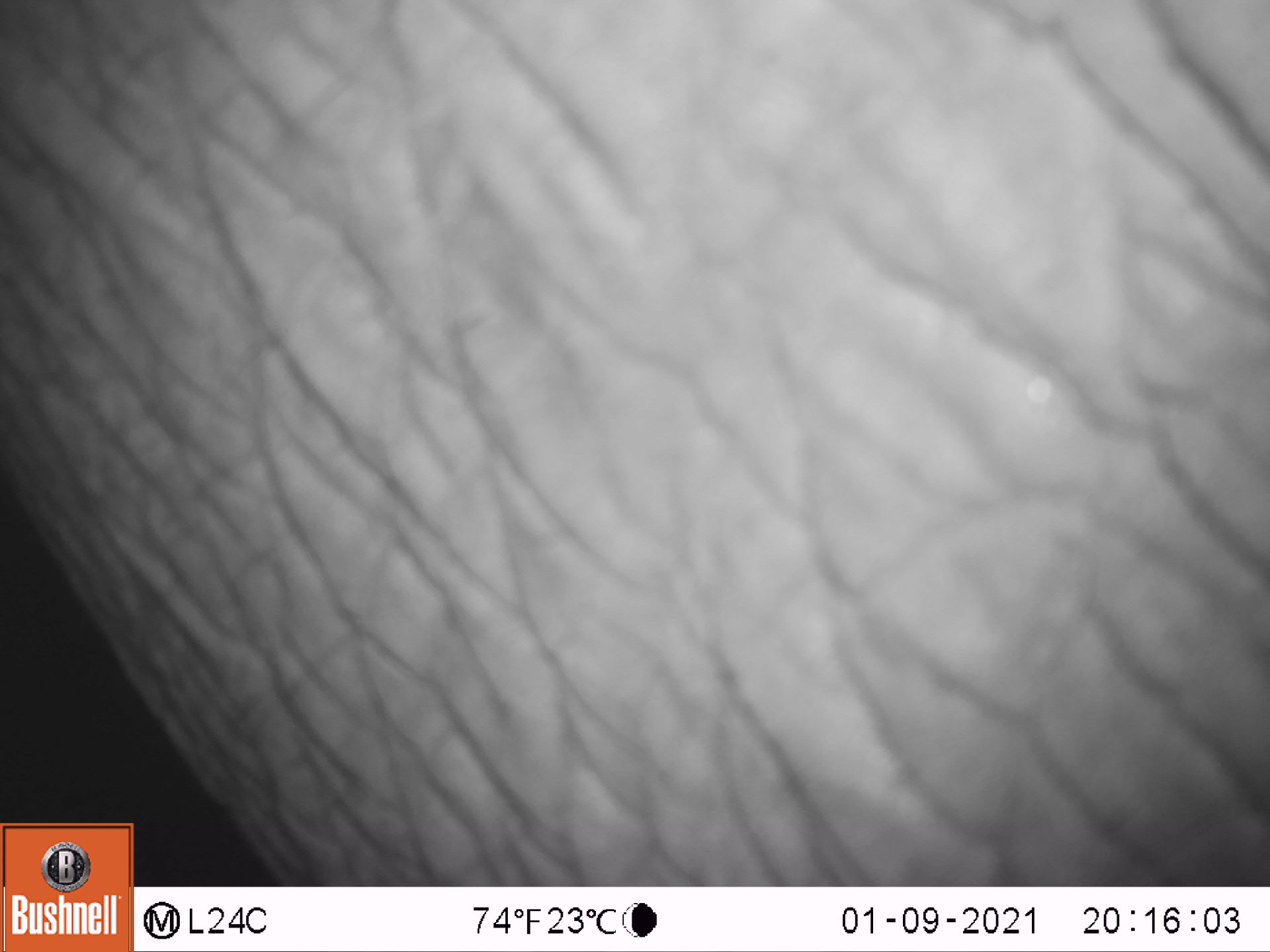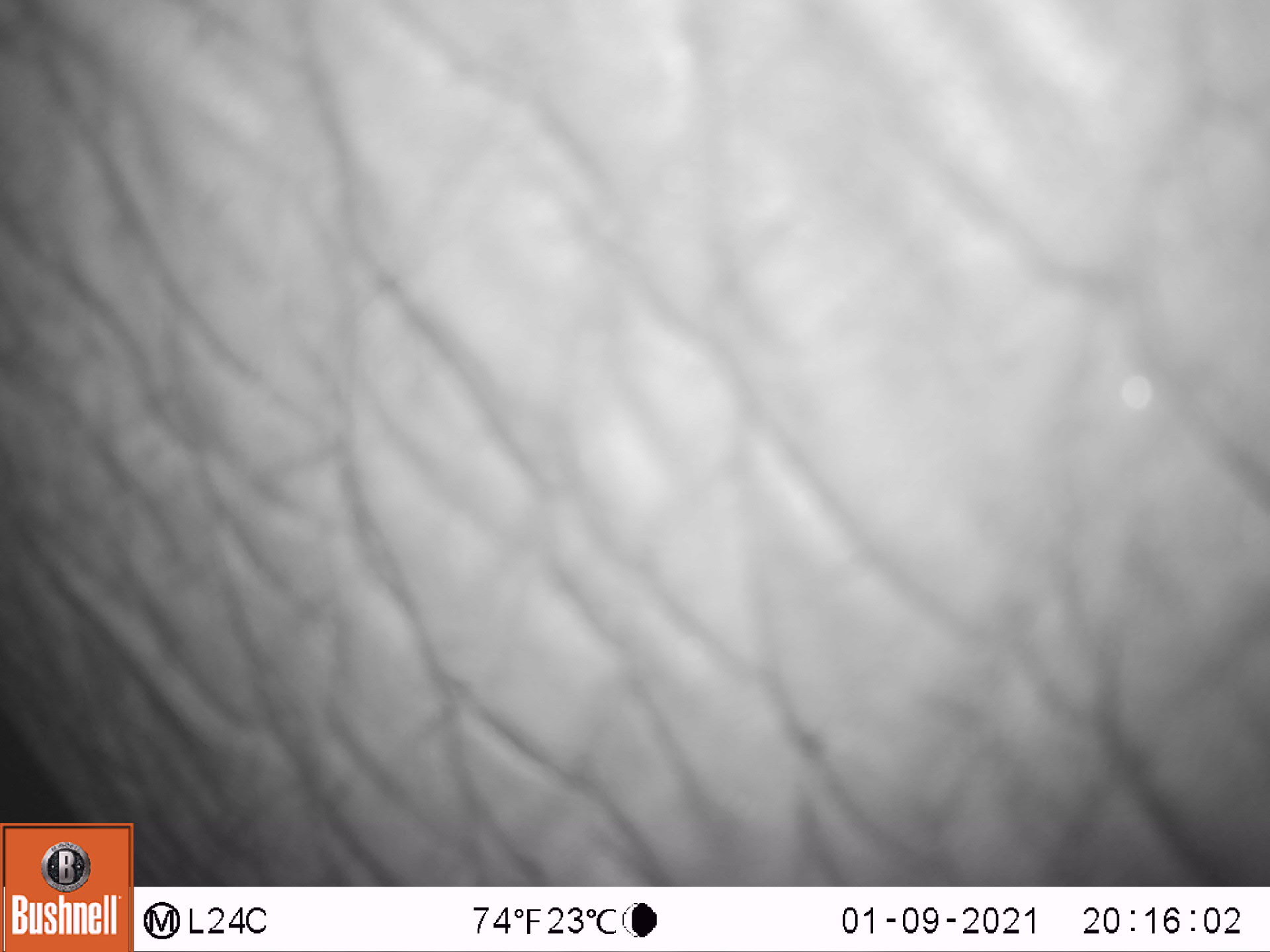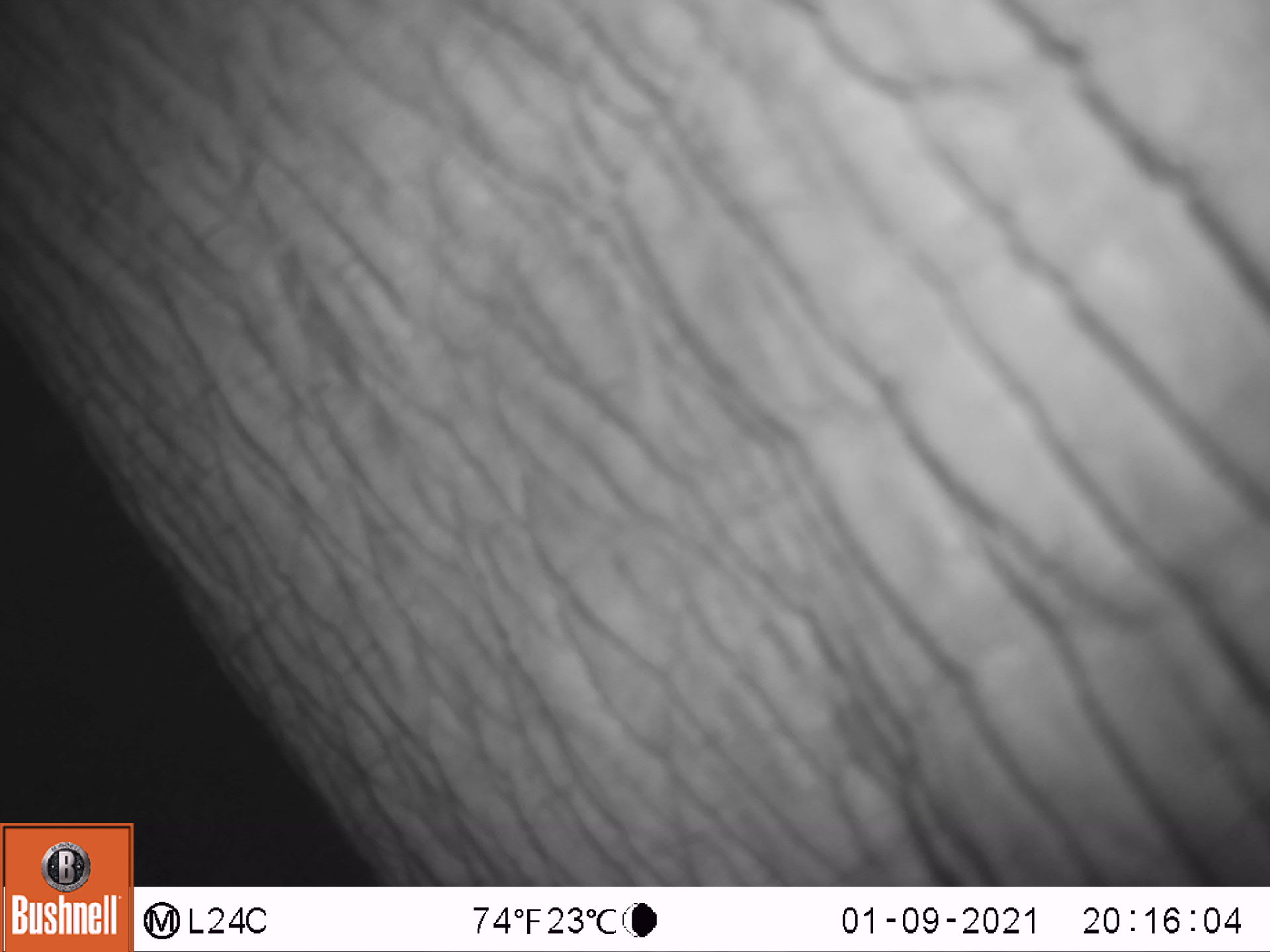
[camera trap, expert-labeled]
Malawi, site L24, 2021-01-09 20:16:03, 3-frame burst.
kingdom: Animalia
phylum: Chordata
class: Mammalia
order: Proboscidea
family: Elephantidae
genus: Loxodonta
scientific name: Loxodonta africana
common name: african savanna elephant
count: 1